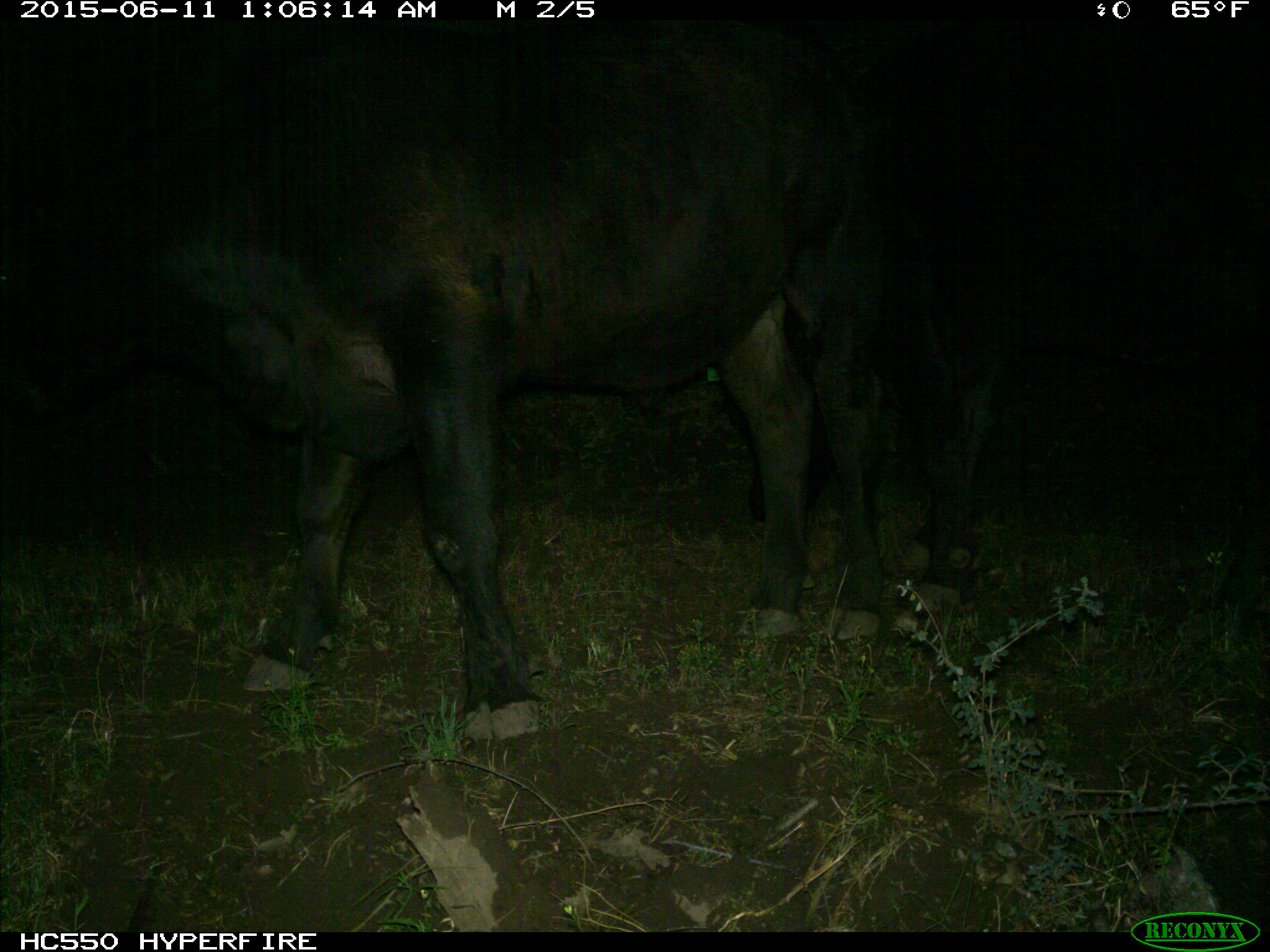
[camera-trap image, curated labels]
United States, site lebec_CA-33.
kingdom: Animalia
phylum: Chordata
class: Mammalia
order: Artiodactyla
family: Bovidae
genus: Bos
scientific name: Bos taurus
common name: domestic cow